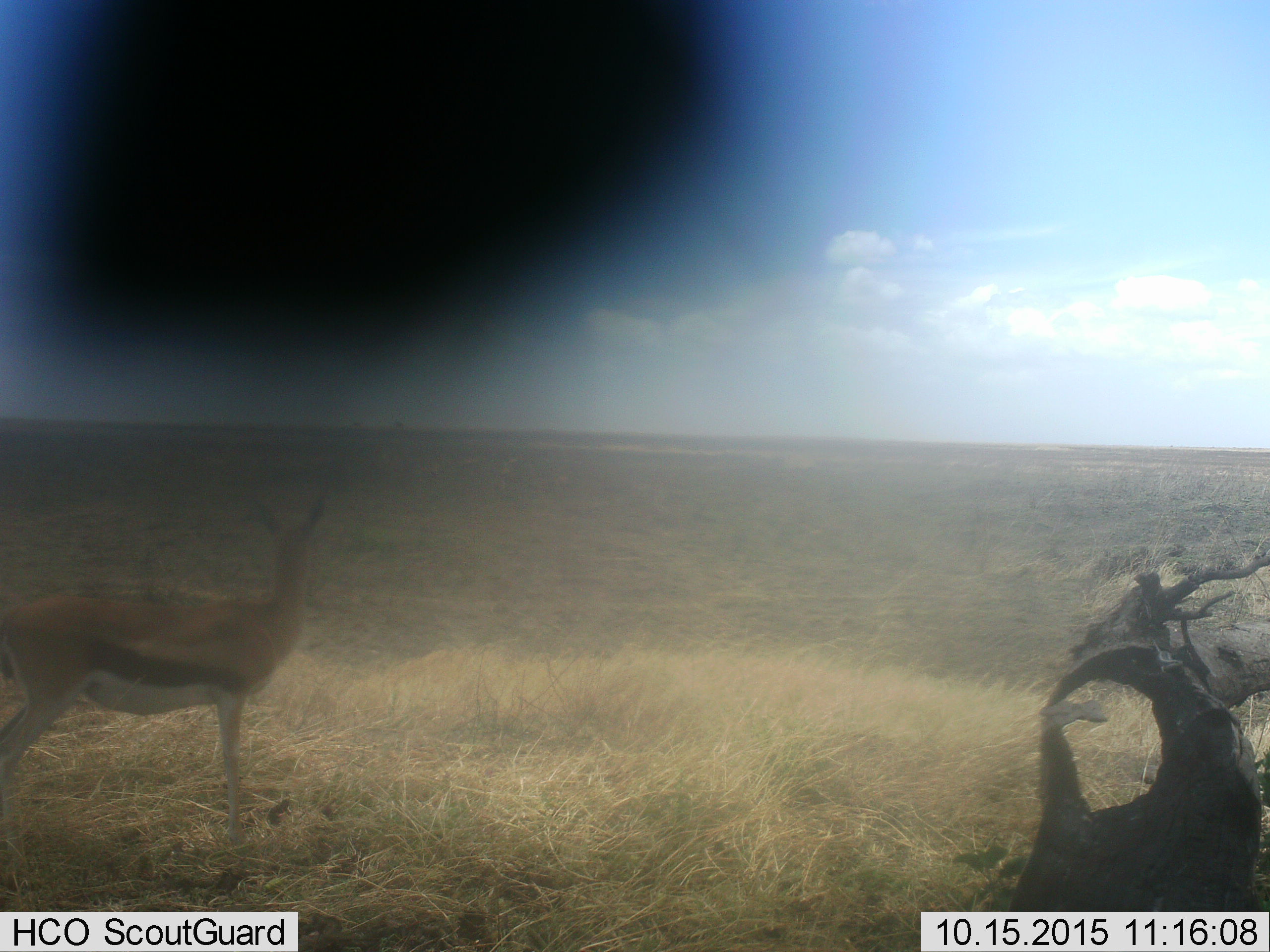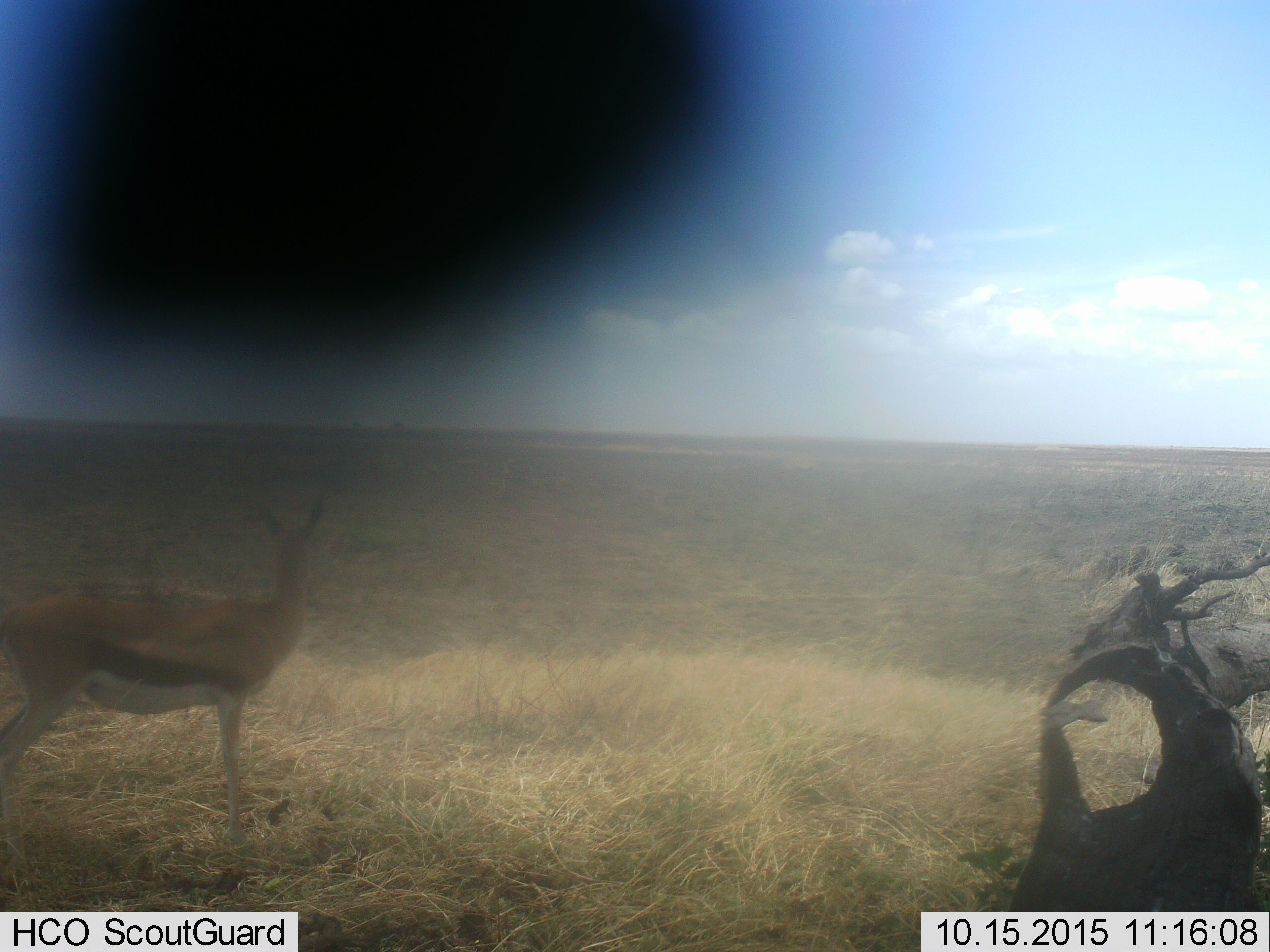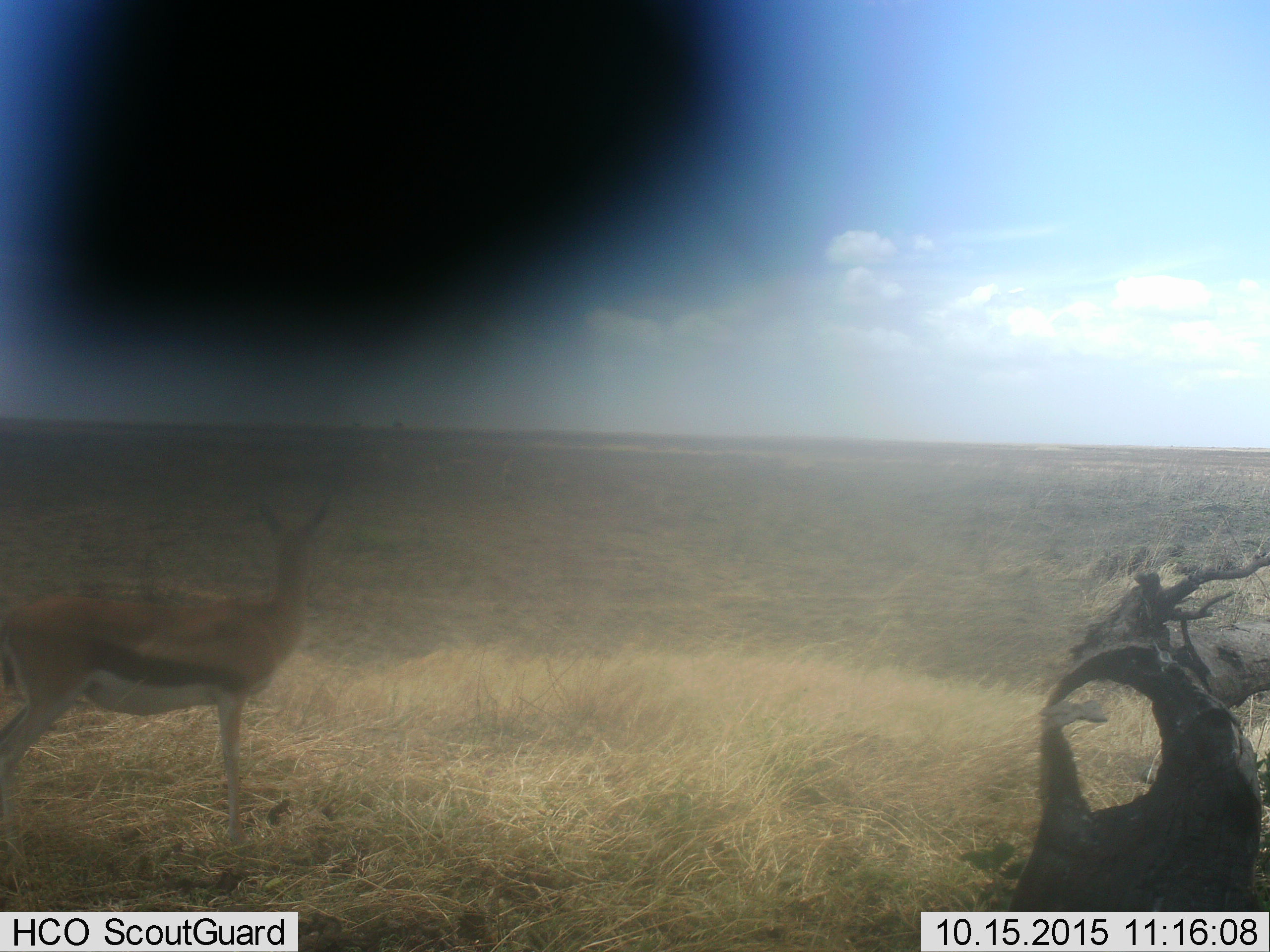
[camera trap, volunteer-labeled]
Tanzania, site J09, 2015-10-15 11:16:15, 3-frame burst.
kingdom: Animalia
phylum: Chordata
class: Mammalia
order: Artiodactyla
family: Bovidae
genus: Eudorcas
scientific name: Eudorcas thomsonii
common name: thomson's gazelle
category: gazellethomsons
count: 1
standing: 89%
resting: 0%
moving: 11%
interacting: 0%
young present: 0%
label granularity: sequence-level